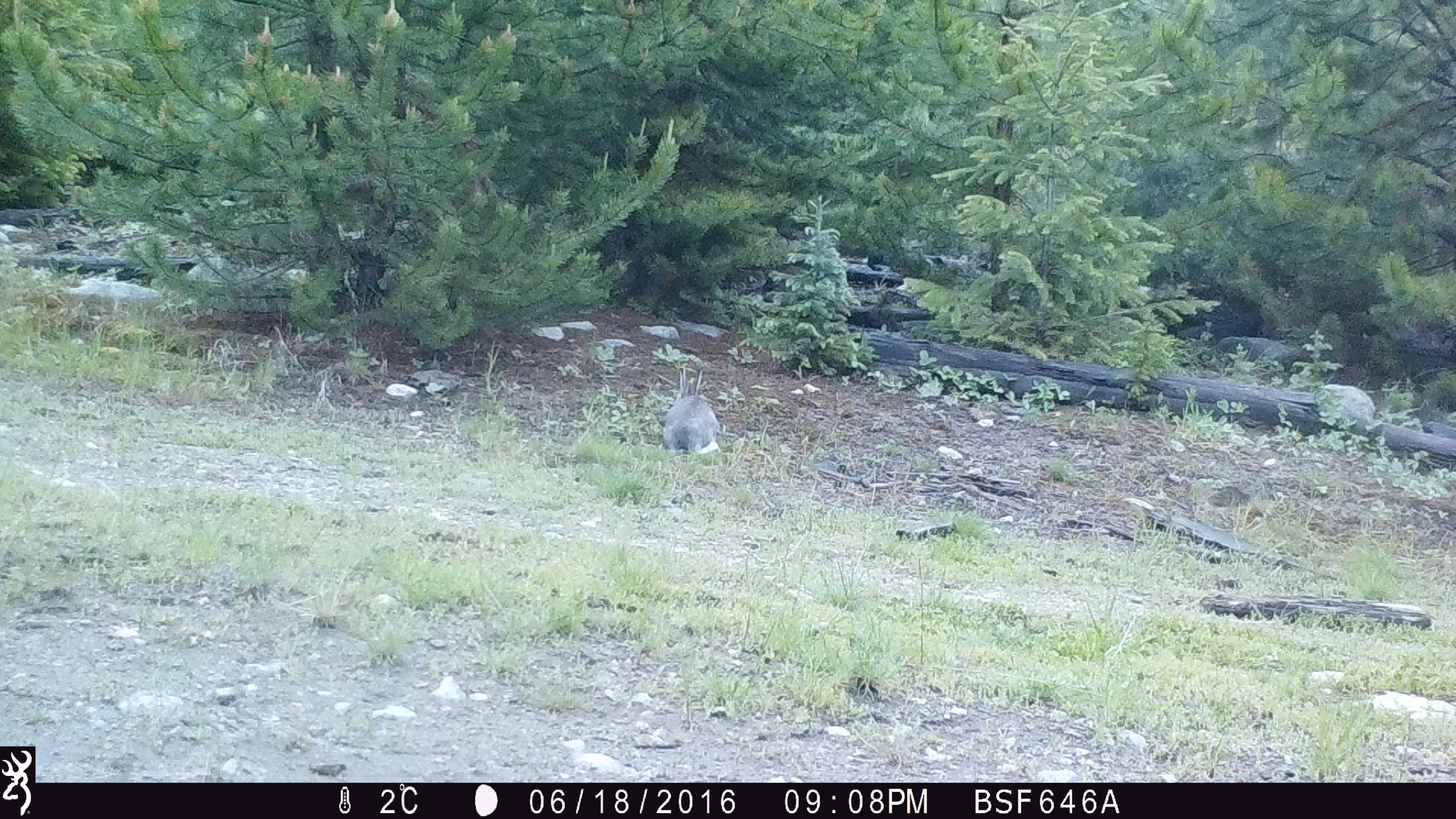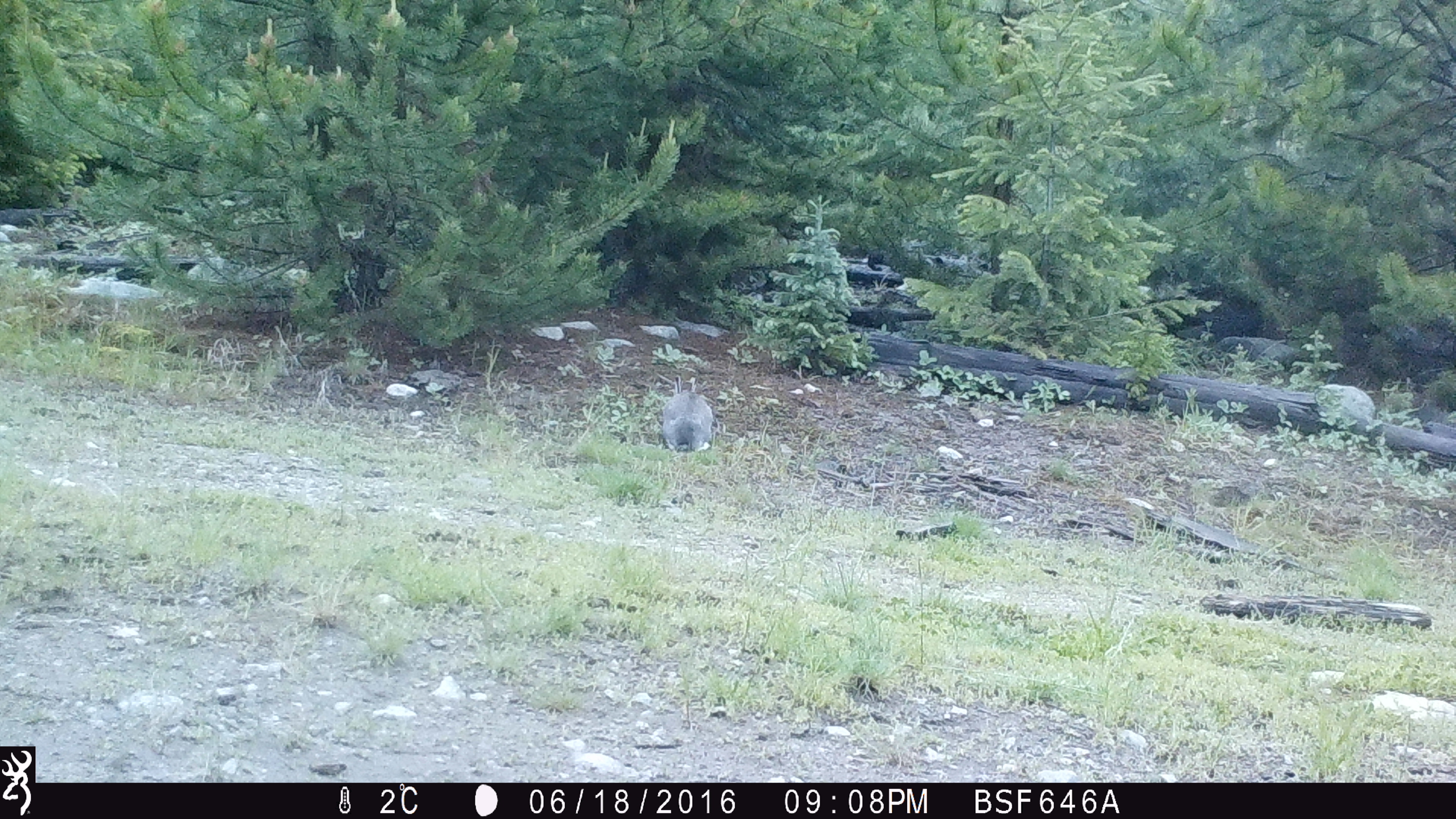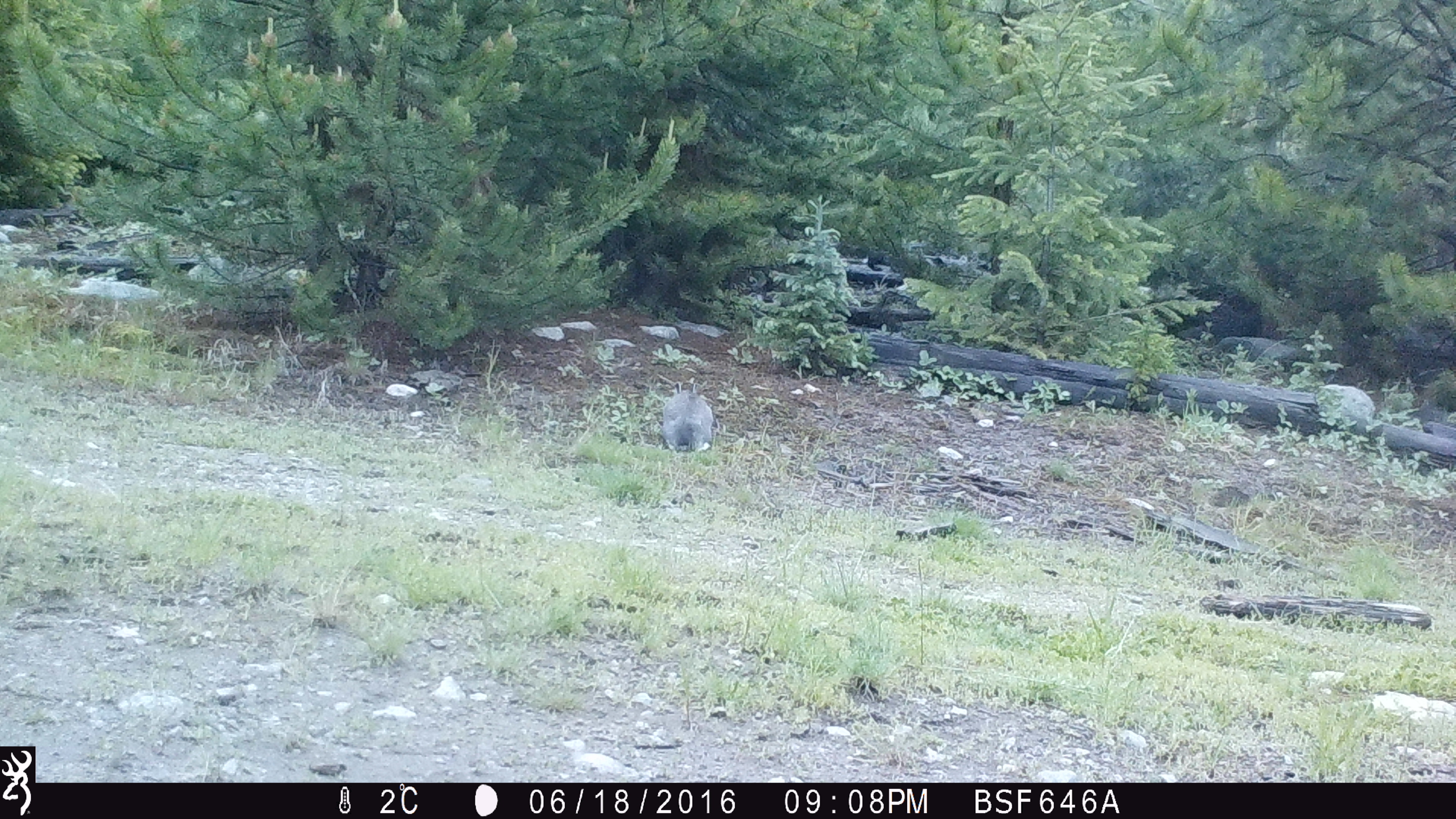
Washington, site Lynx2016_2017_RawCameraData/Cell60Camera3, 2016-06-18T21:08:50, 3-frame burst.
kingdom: Animalia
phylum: Chordata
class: Mammalia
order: Lagomorpha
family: Leporidae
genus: Lepus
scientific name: Lepus americanus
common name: snowshoe hare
Lepus americanus (snowshoe hare). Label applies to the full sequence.